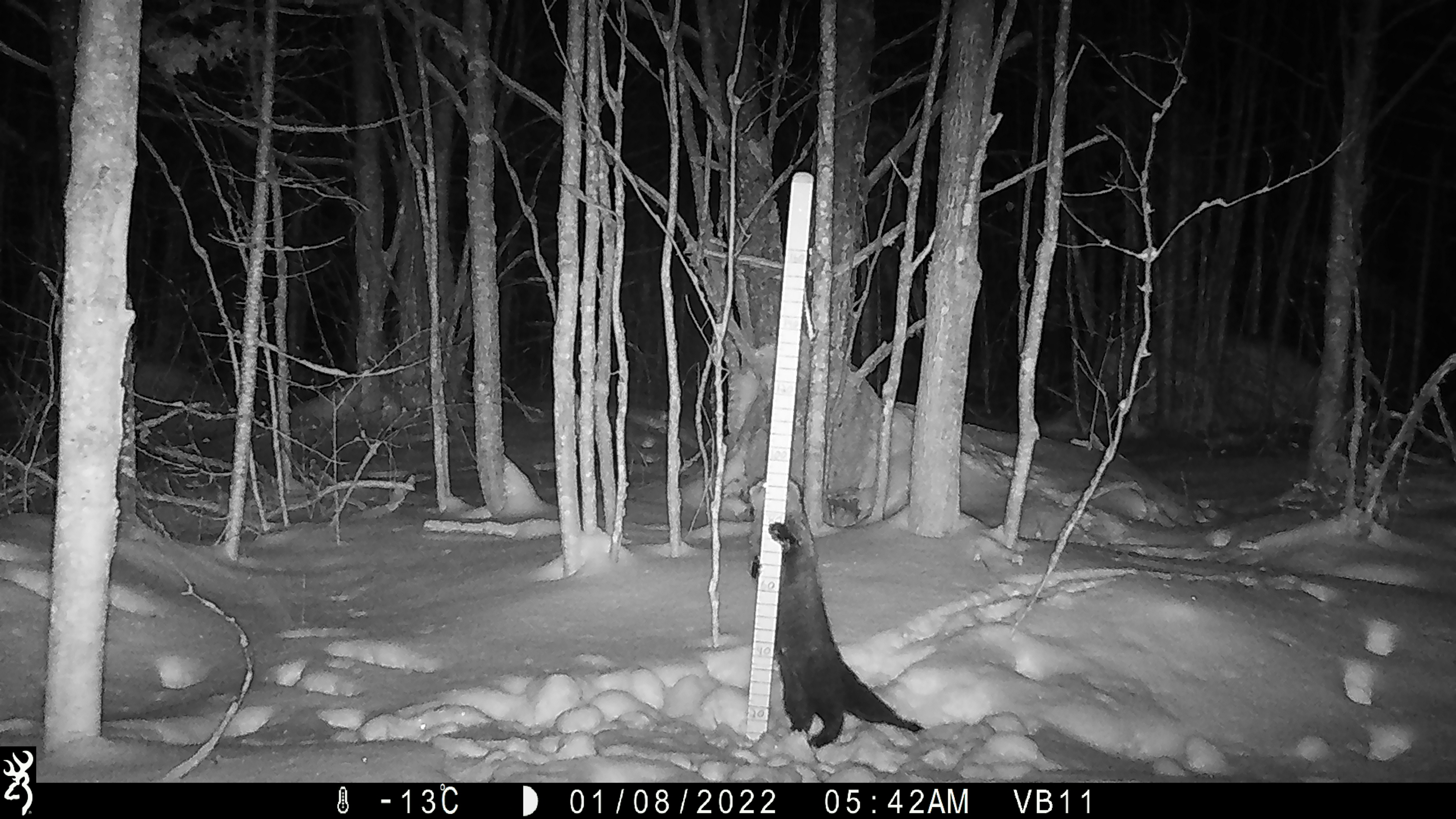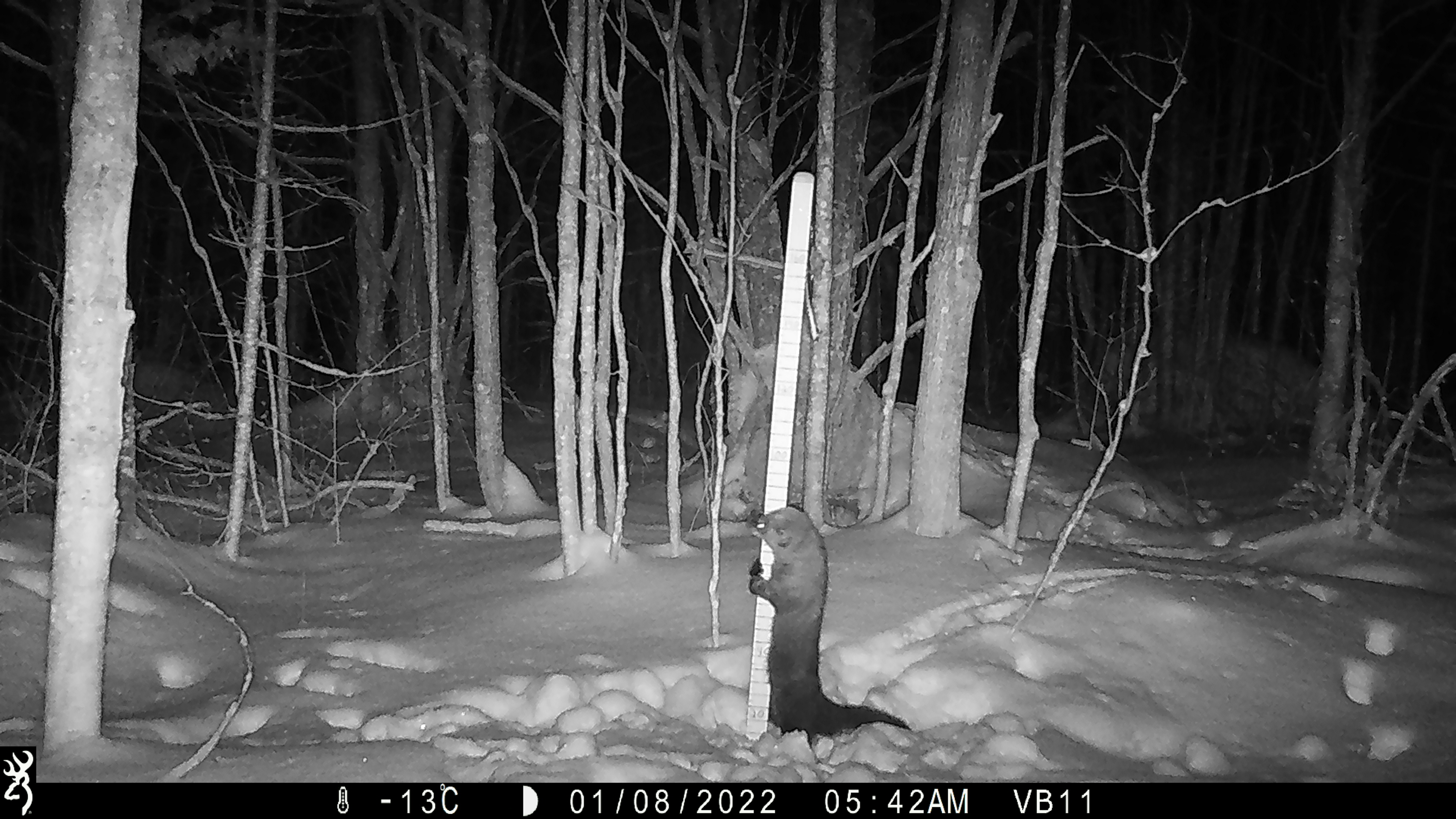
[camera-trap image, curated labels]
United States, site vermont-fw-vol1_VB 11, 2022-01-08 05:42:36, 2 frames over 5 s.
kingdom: Animalia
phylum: Chordata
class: Mammalia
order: Carnivora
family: Mustelidae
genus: Pekania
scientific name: Pekania pennanti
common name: fisher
Fisher (Pekania pennanti).